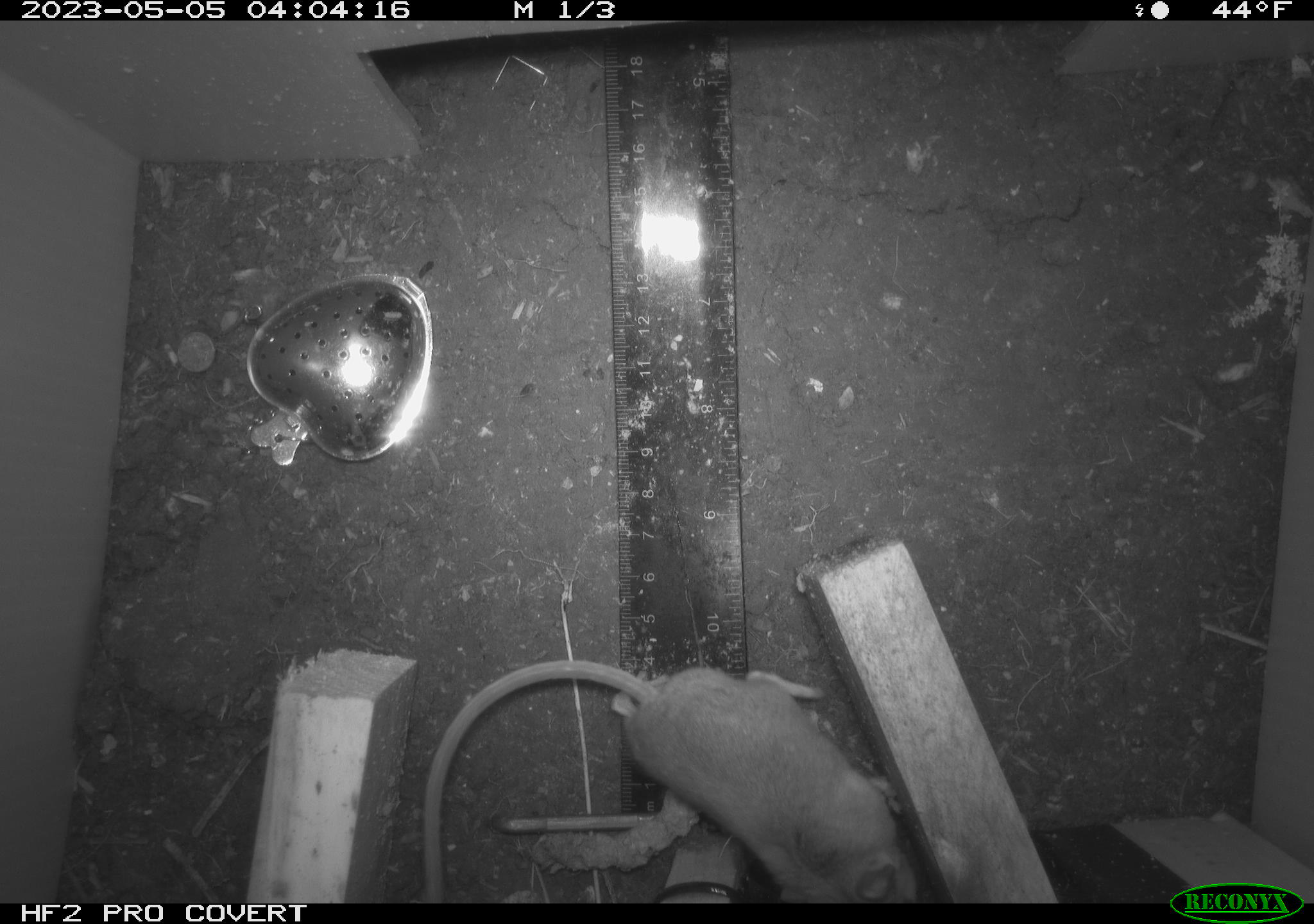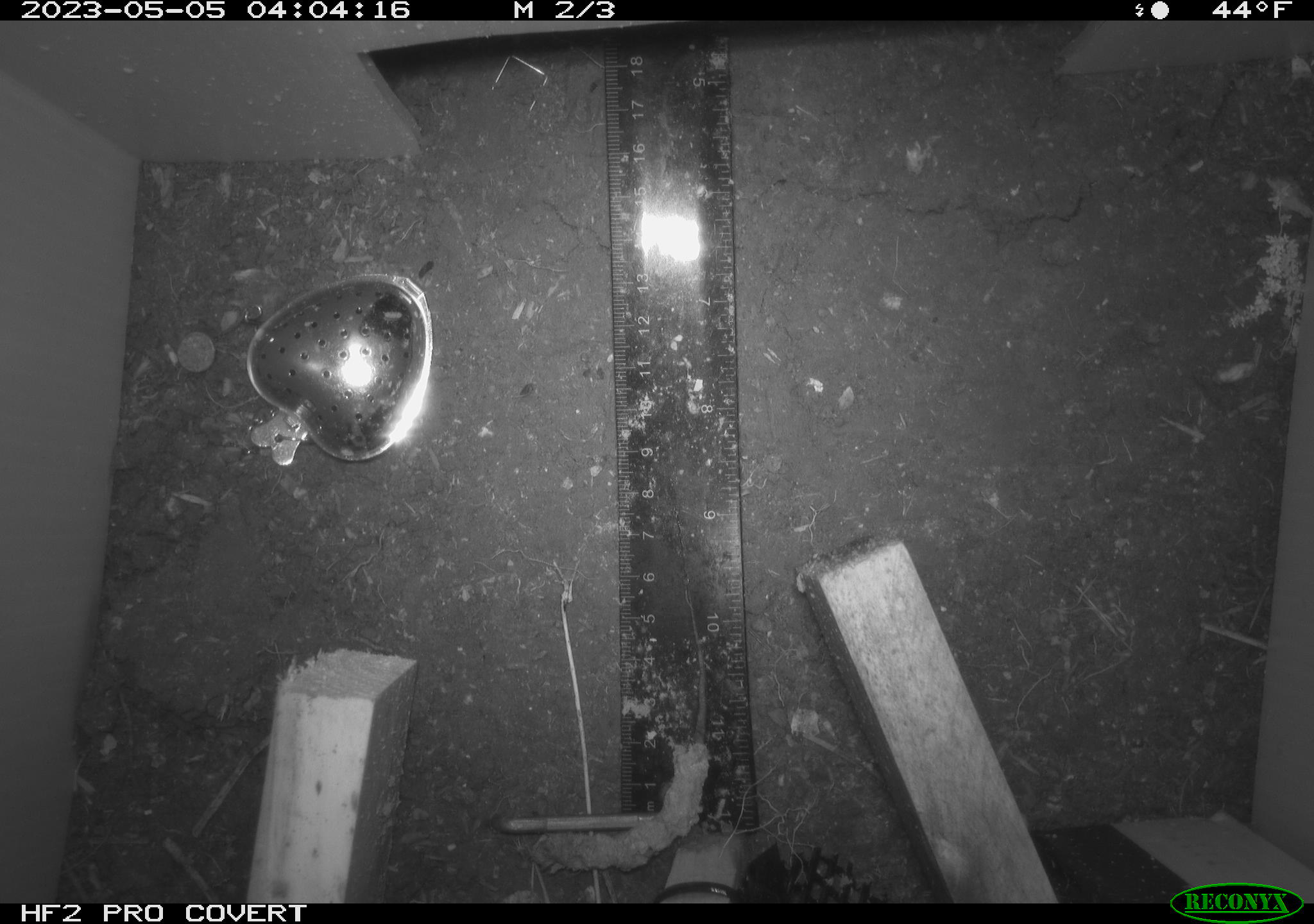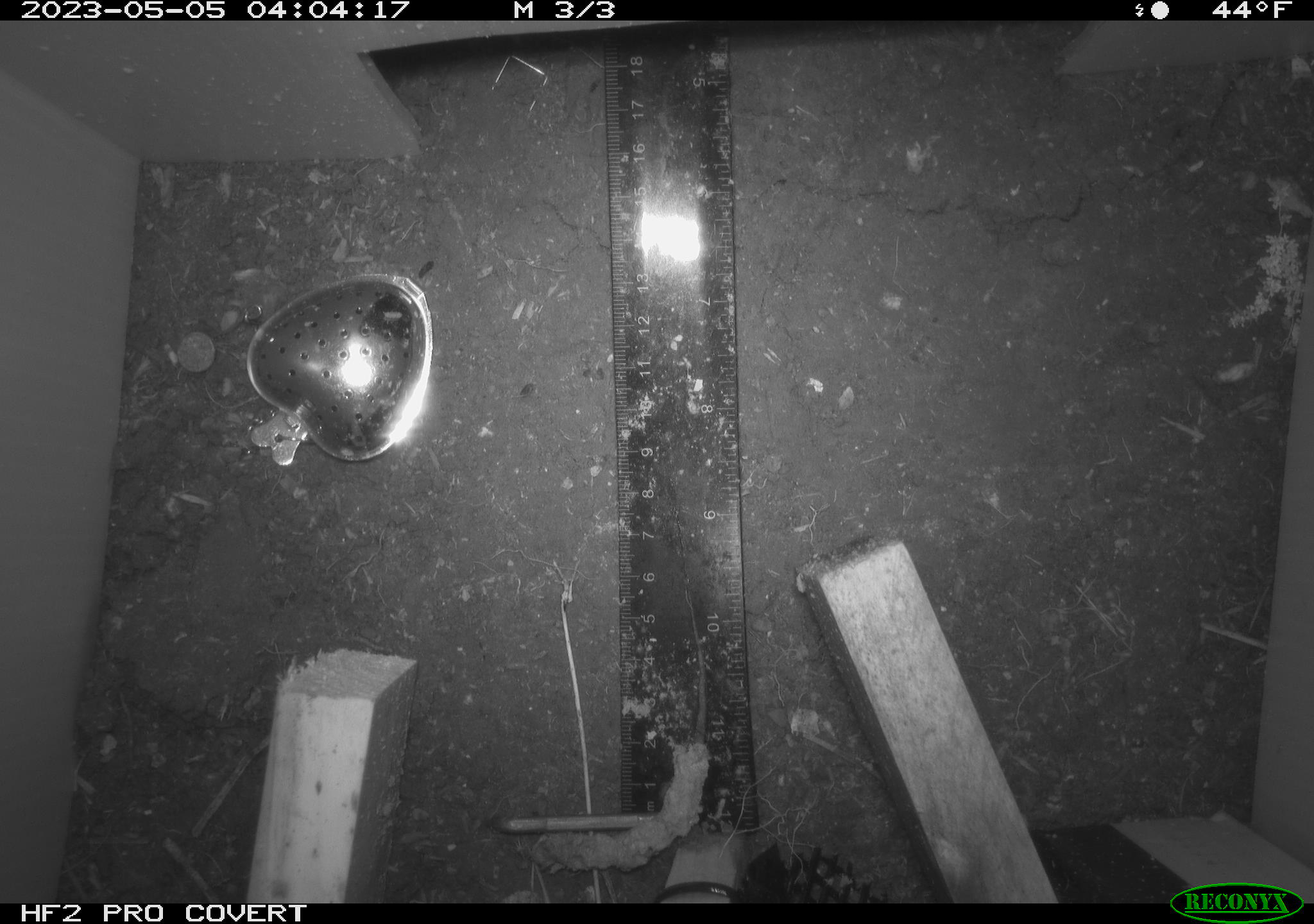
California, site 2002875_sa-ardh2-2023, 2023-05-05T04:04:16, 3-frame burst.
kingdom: Animalia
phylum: Chordata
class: Mammalia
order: Rodentia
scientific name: Rodentia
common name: mouse species